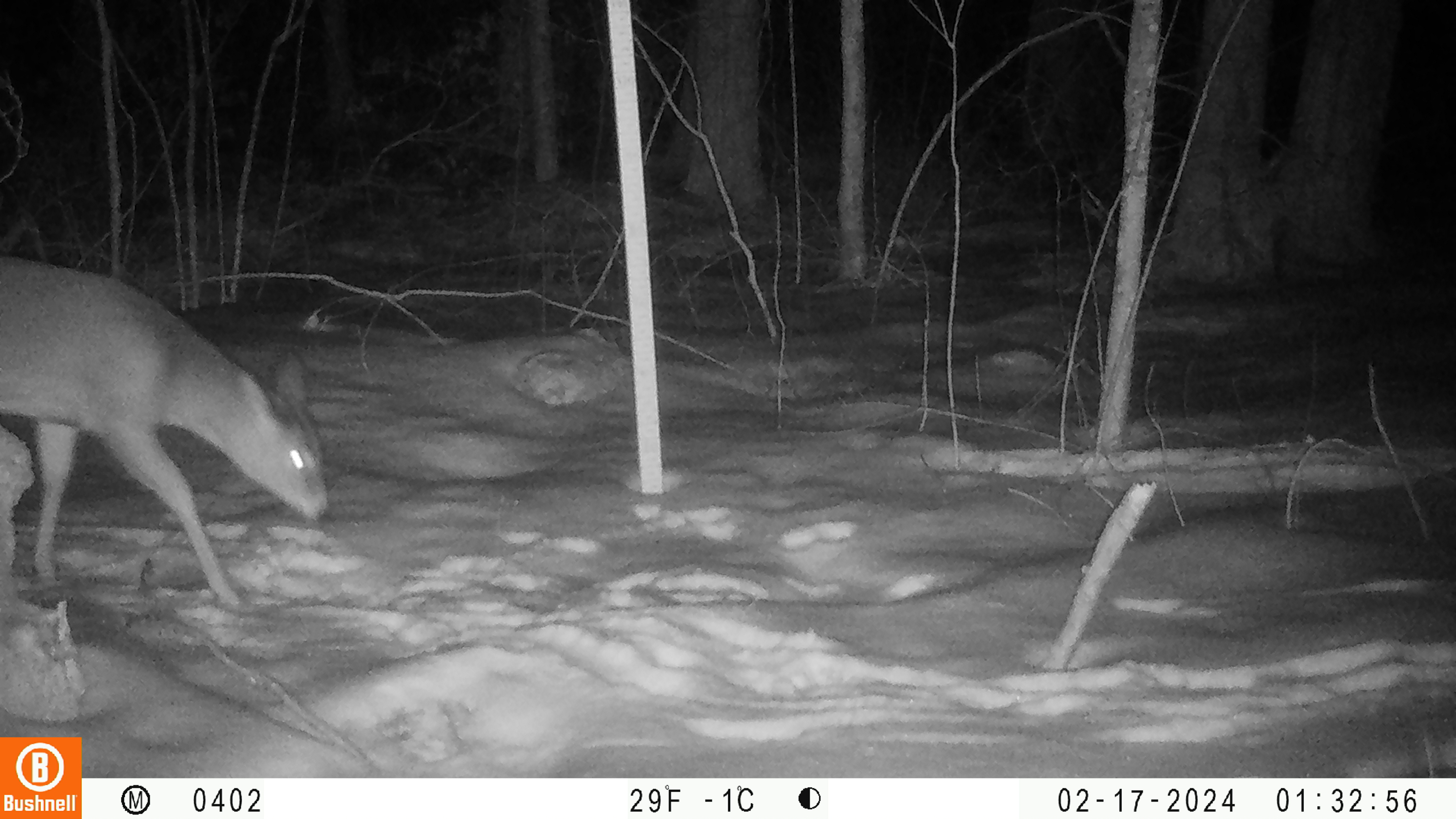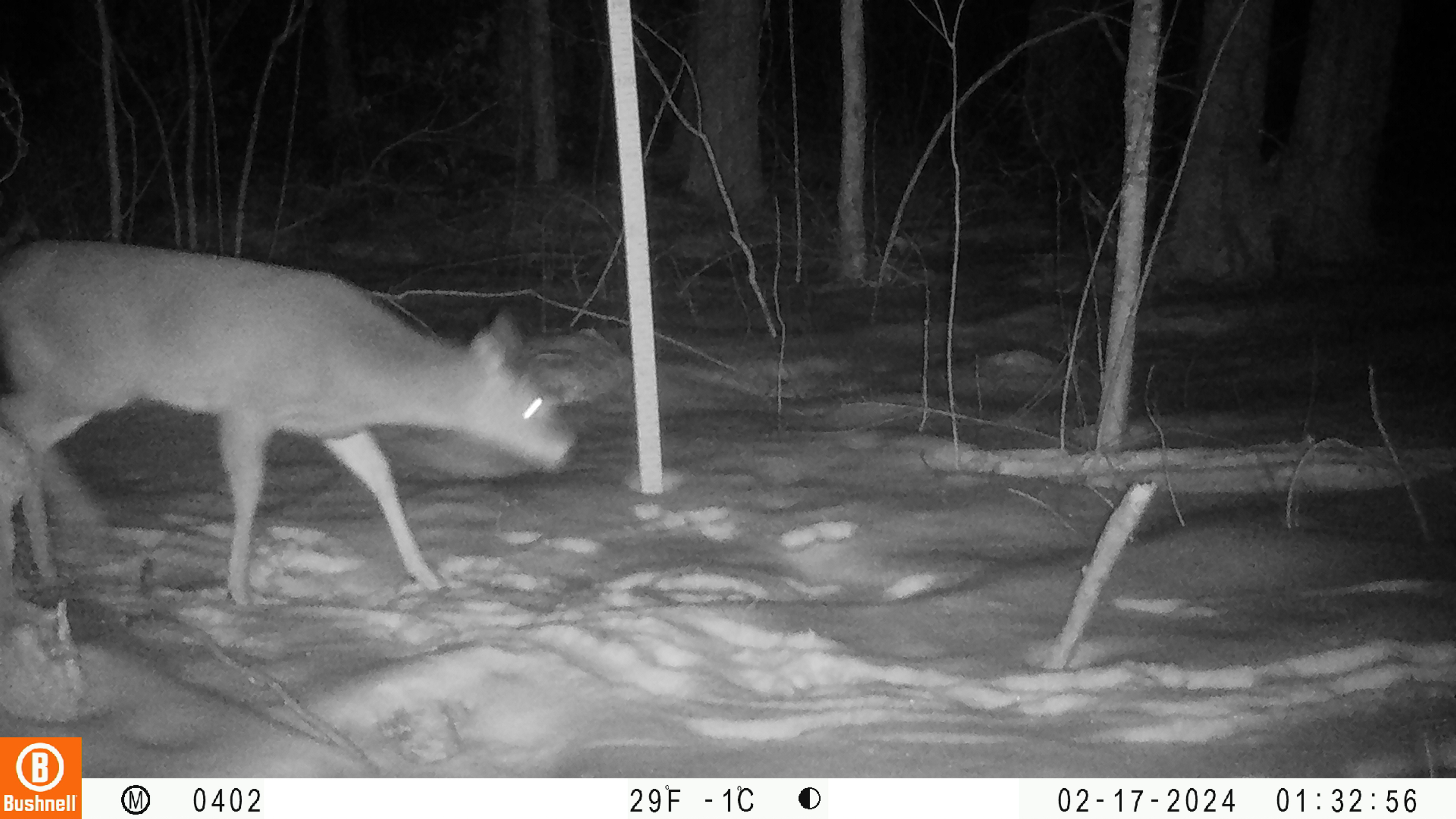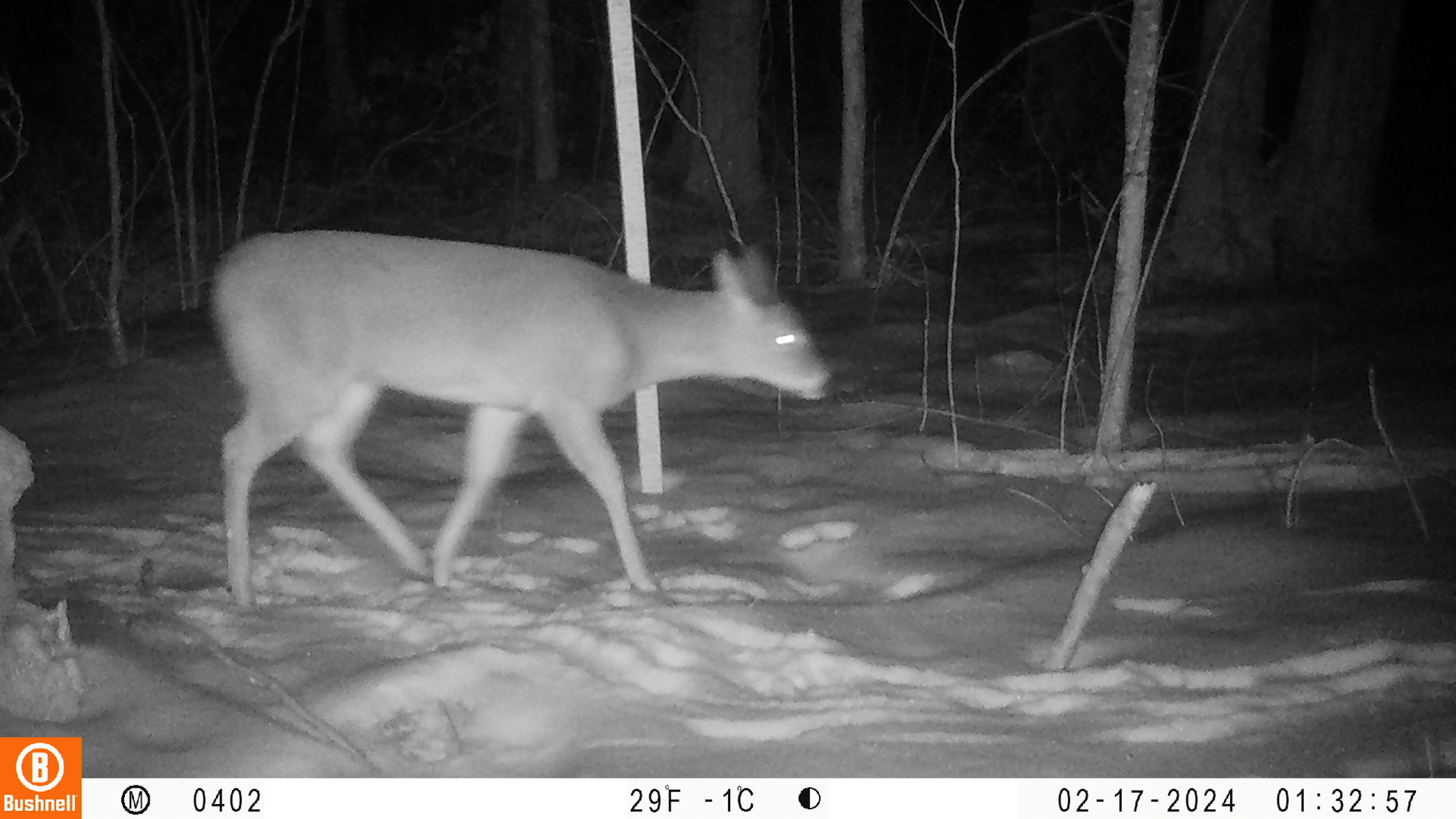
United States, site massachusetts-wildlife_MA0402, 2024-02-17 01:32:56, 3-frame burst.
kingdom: Animalia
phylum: Chordata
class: Mammalia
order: Artiodactyla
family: Cervidae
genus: Odocoileus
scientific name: Odocoileus virginianus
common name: white-tailed deer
White-tailed deer (Odocoileus virginianus).